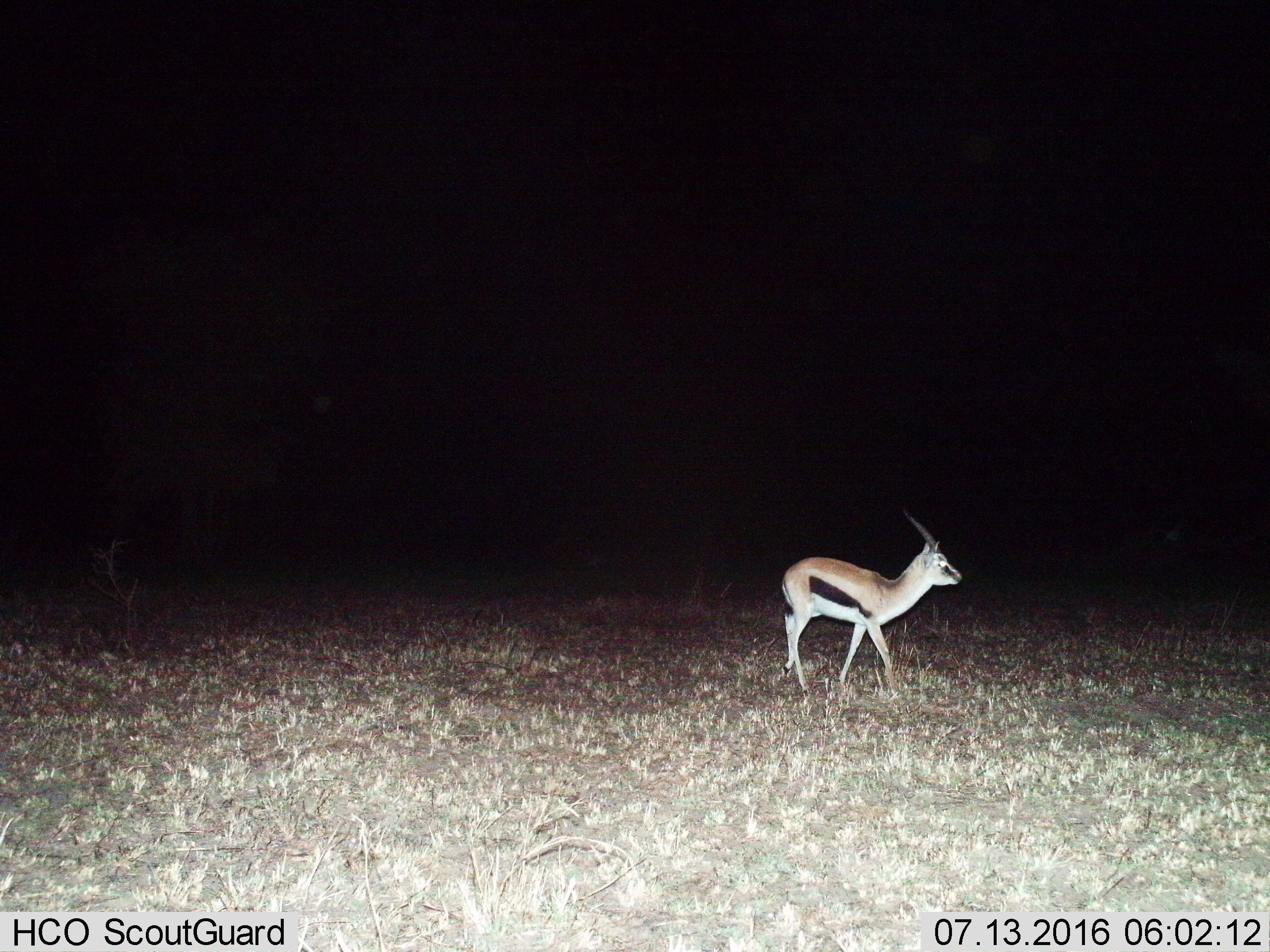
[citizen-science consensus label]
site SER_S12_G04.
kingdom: Animalia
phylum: Chordata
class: Mammalia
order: Artiodactyla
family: Bovidae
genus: Eudorcas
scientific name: Eudorcas thomsonii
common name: thomson's gazelle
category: gazellethomsons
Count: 1.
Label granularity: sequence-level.